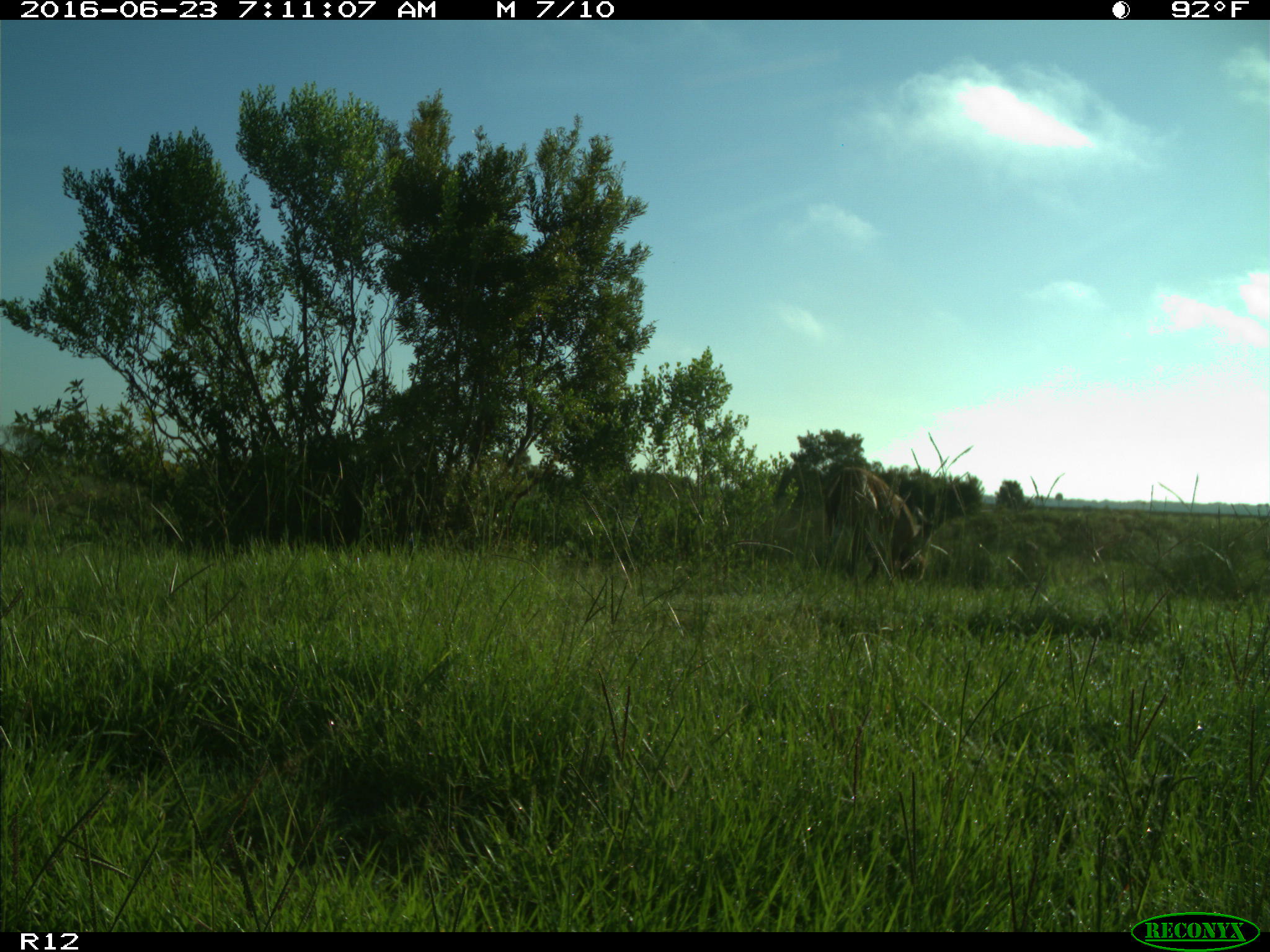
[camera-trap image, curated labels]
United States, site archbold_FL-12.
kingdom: Animalia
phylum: Chordata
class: Mammalia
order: Artiodactyla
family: Cervidae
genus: Odocoileus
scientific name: Odocoileus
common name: deer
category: unidentified deer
Unidentified deer (deer) (Odocoileus).